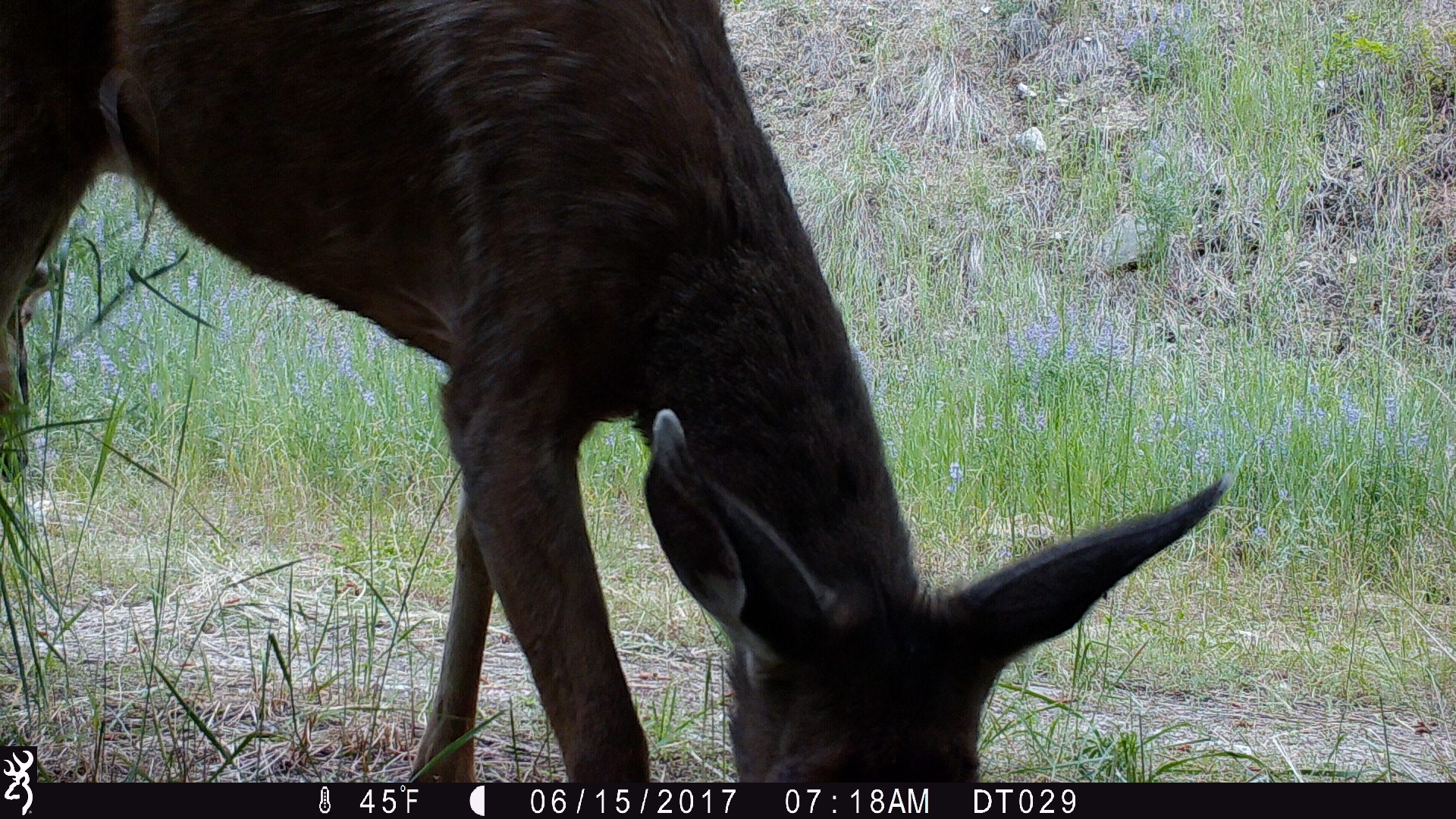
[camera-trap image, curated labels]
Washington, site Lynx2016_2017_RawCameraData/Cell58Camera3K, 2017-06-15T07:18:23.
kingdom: Animalia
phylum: Chordata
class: Mammalia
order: Artiodactyla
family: Cervidae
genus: Odocoileus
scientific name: Odocoileus hemionus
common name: mule deer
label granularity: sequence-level